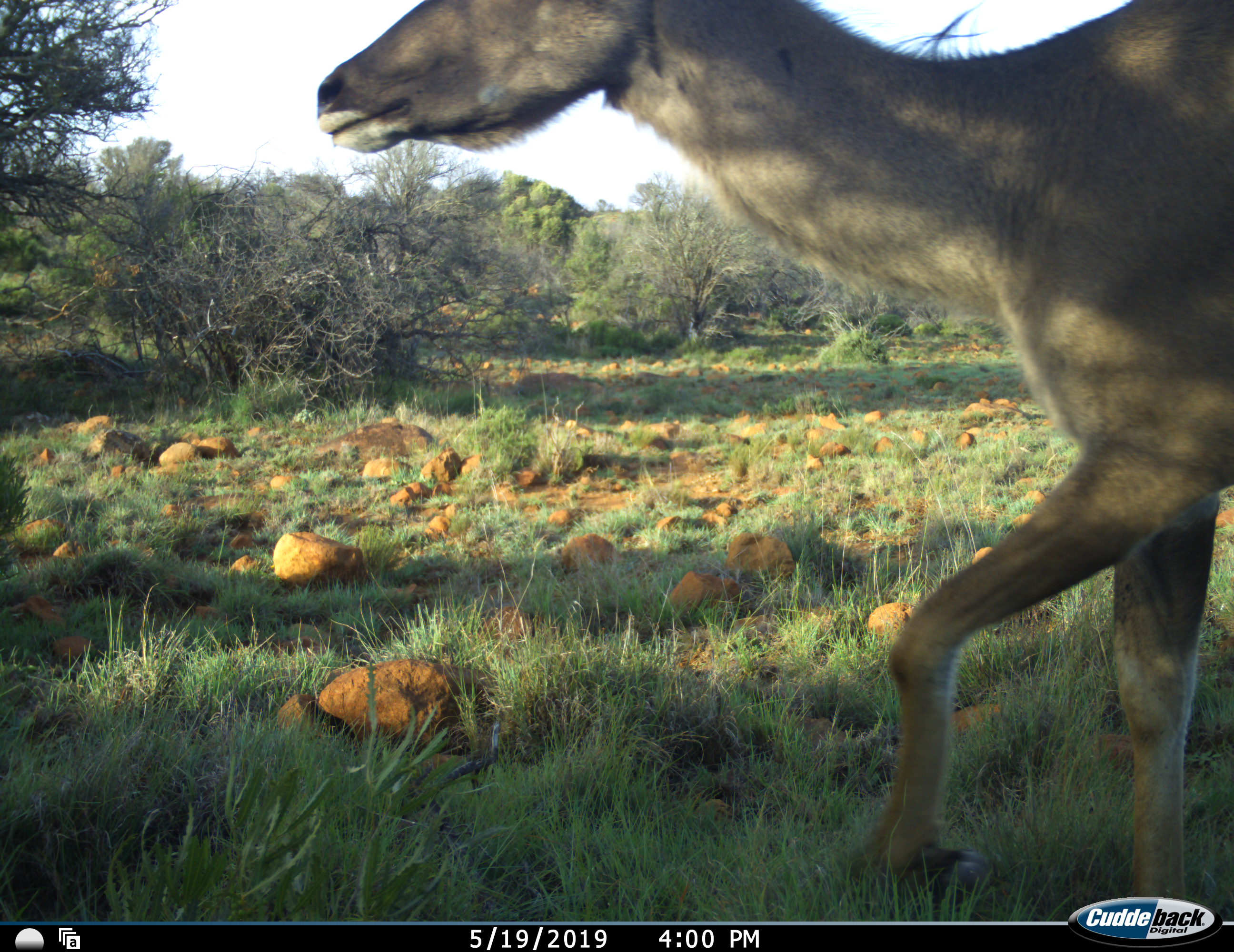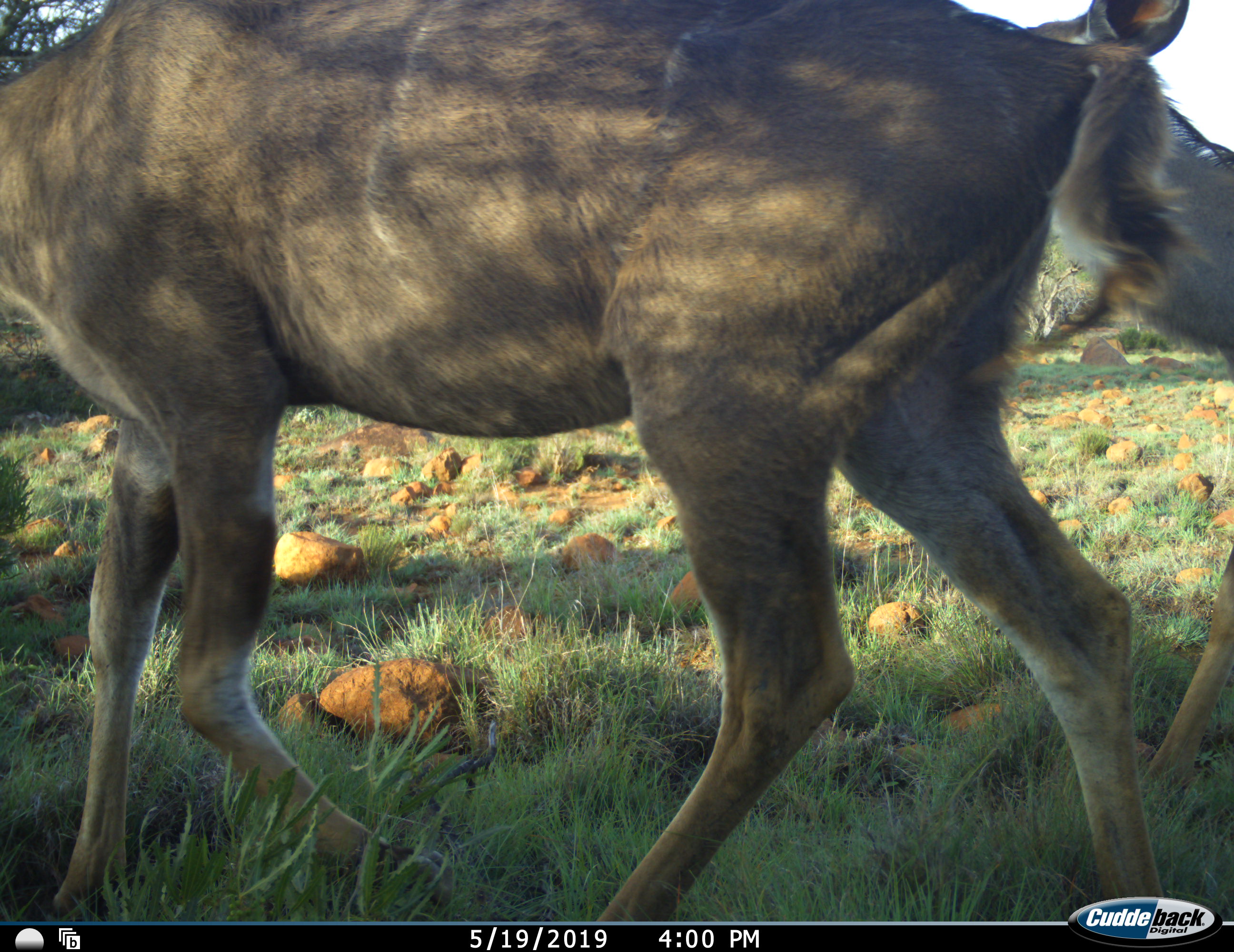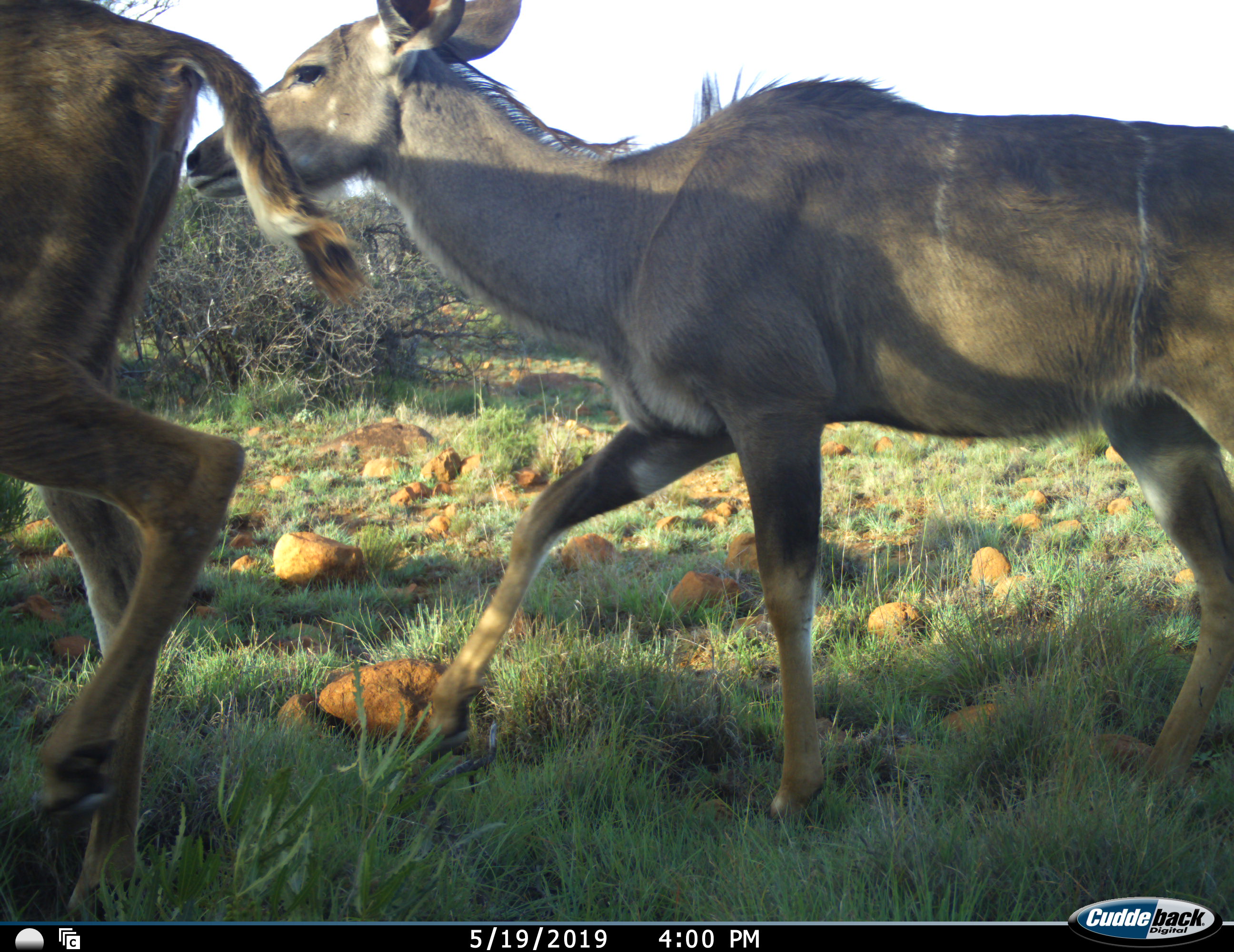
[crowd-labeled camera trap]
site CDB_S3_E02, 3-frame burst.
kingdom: Animalia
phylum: Chordata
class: Mammalia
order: Artiodactyla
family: Bovidae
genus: Tragelaphus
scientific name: Tragelaphus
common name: kudu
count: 2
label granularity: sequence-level